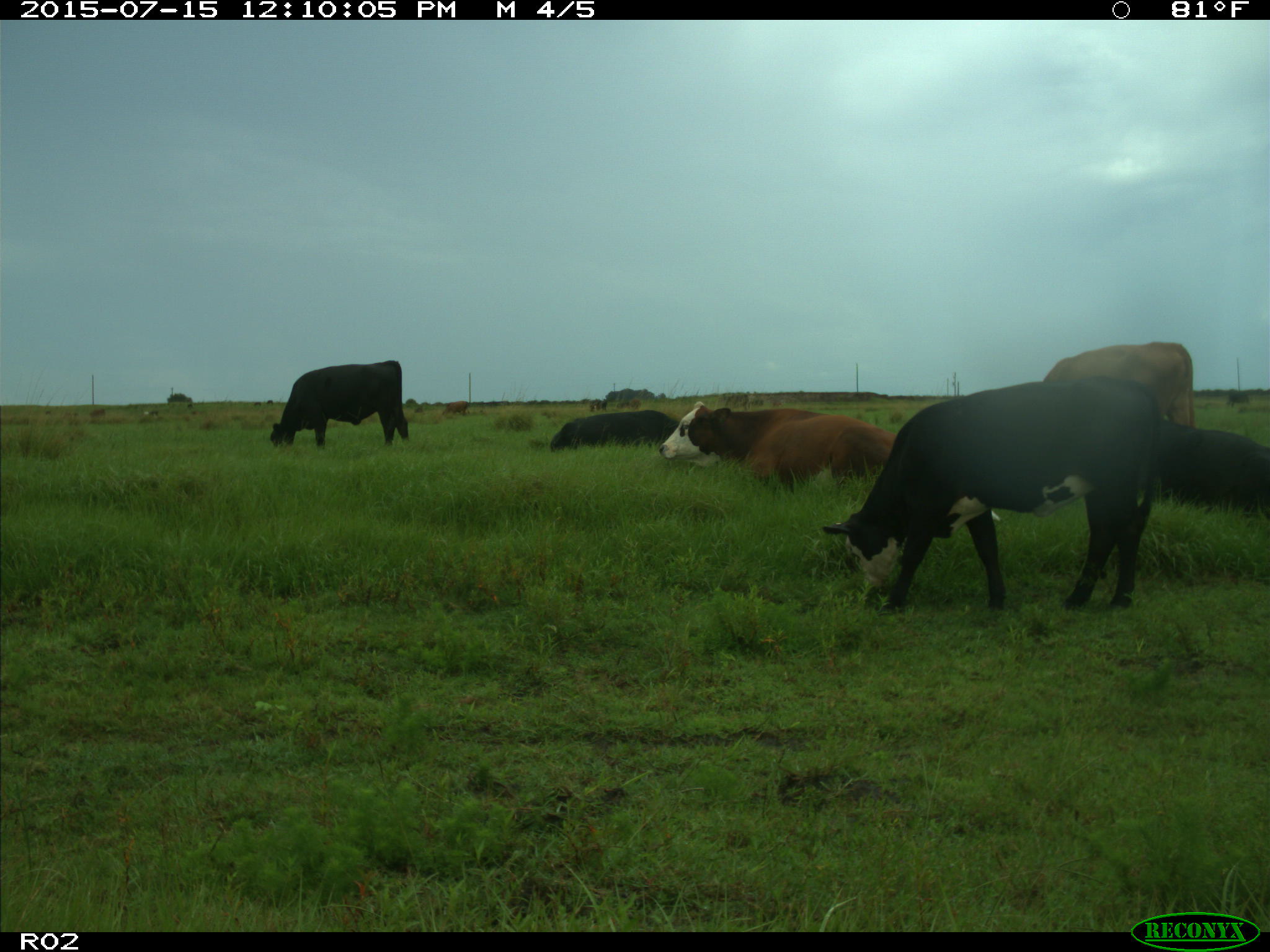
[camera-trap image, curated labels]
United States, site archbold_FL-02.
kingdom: Animalia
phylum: Chordata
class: Mammalia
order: Artiodactyla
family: Bovidae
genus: Bos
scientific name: Bos taurus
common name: domestic cow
Bos taurus (domestic cow).